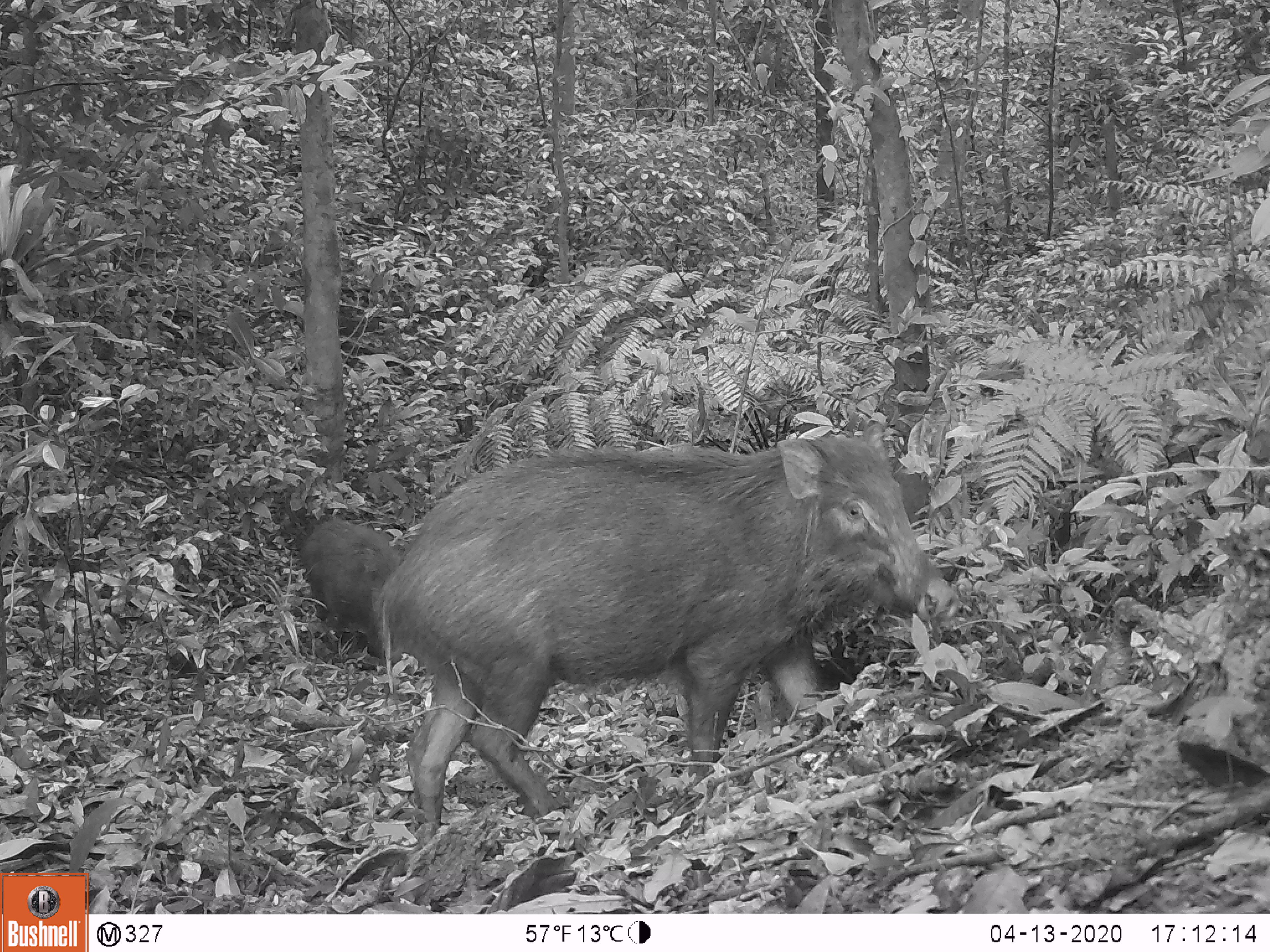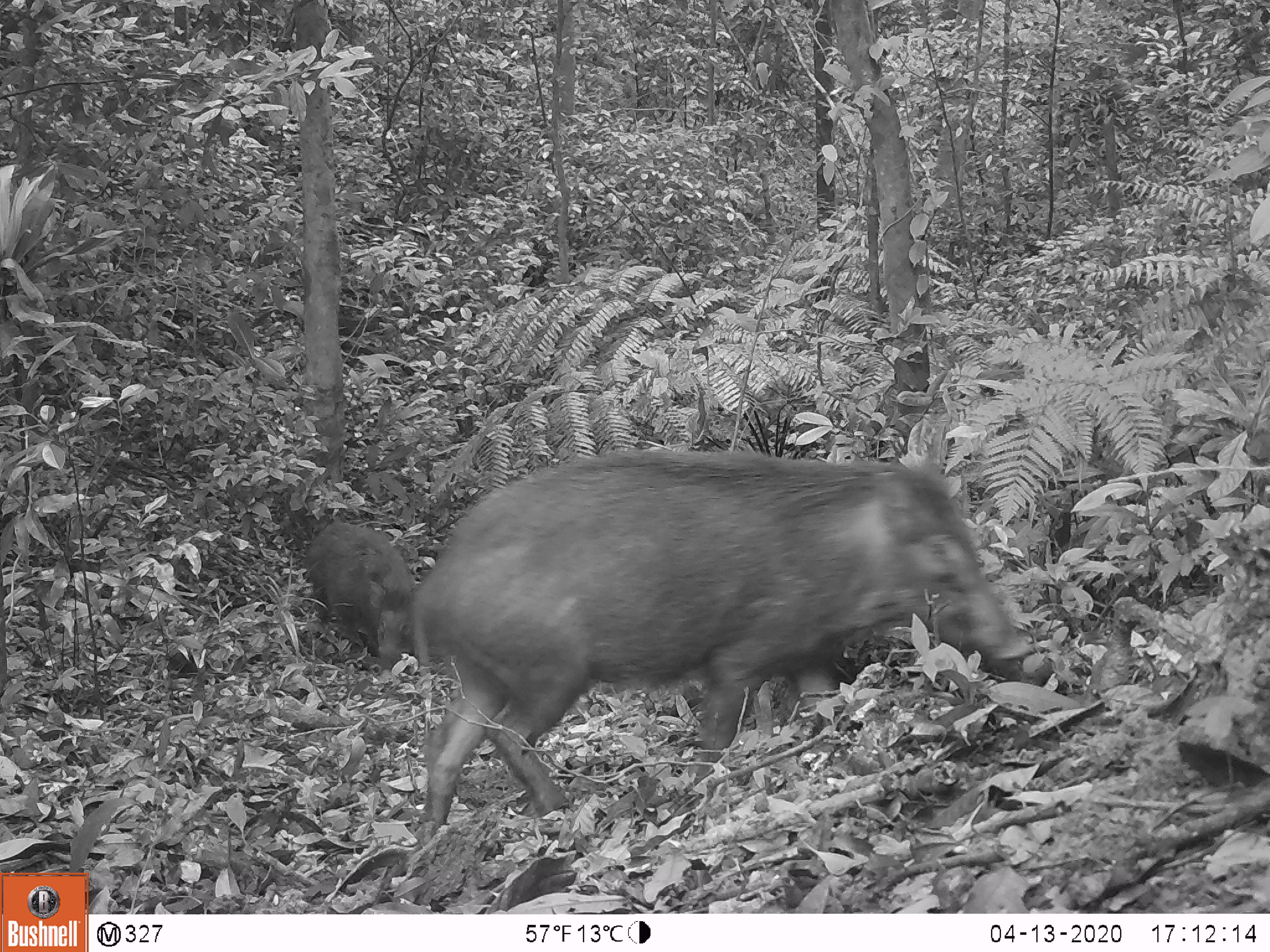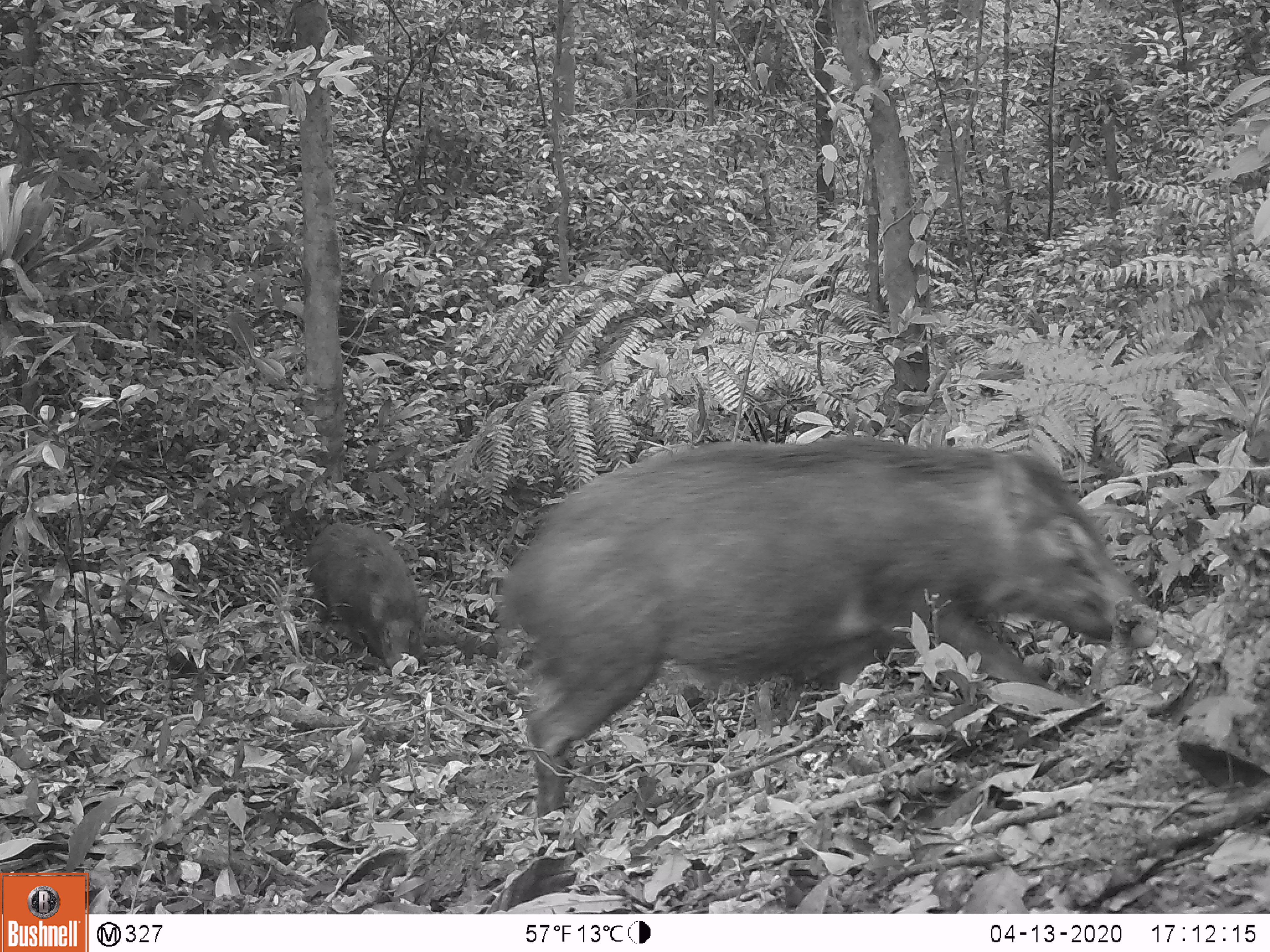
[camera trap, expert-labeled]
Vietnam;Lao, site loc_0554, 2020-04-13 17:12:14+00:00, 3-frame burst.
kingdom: Animalia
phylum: Chordata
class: Mammalia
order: Artiodactyla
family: Suidae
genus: Sus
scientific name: Sus scrofa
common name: eurasian wild pig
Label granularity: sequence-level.